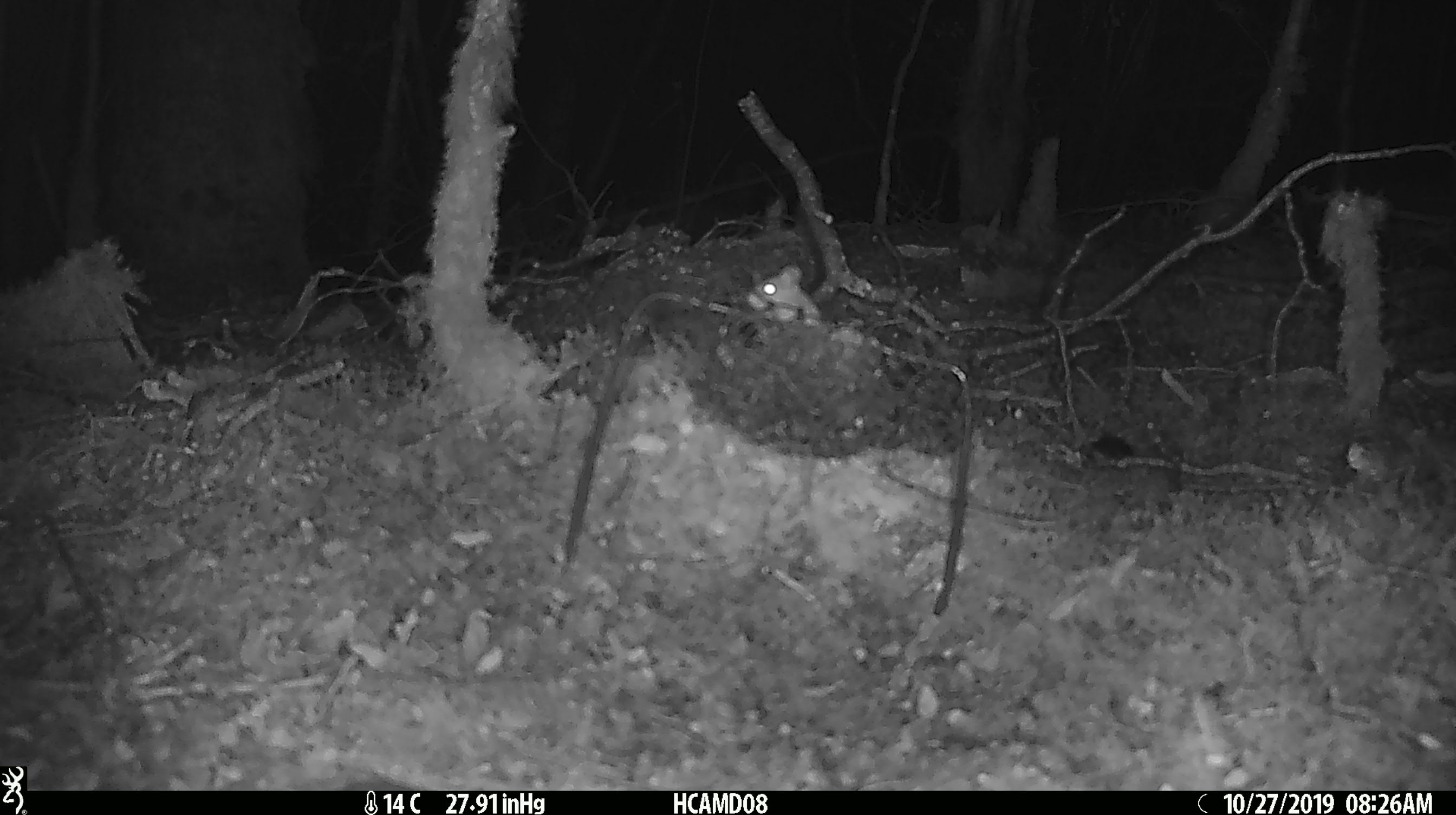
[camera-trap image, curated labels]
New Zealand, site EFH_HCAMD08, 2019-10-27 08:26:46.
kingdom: Animalia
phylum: Chordata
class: Mammalia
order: Rodentia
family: Muridae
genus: Mus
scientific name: Mus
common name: mouse